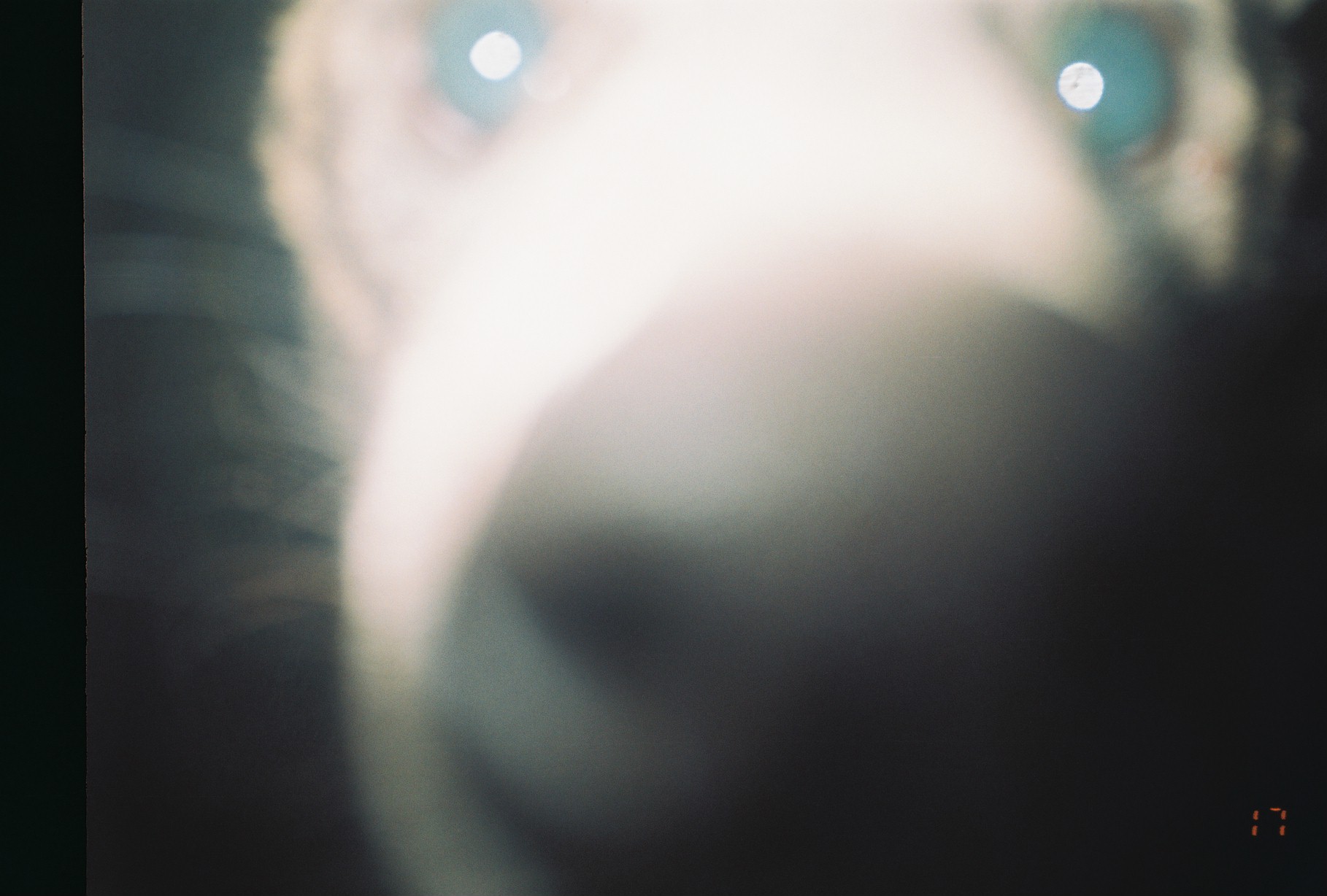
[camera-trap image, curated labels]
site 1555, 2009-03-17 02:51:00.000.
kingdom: Animalia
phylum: Chordata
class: Mammalia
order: Carnivora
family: Hyaenidae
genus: Crocuta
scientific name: Crocuta crocuta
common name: spotted hyena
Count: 1.